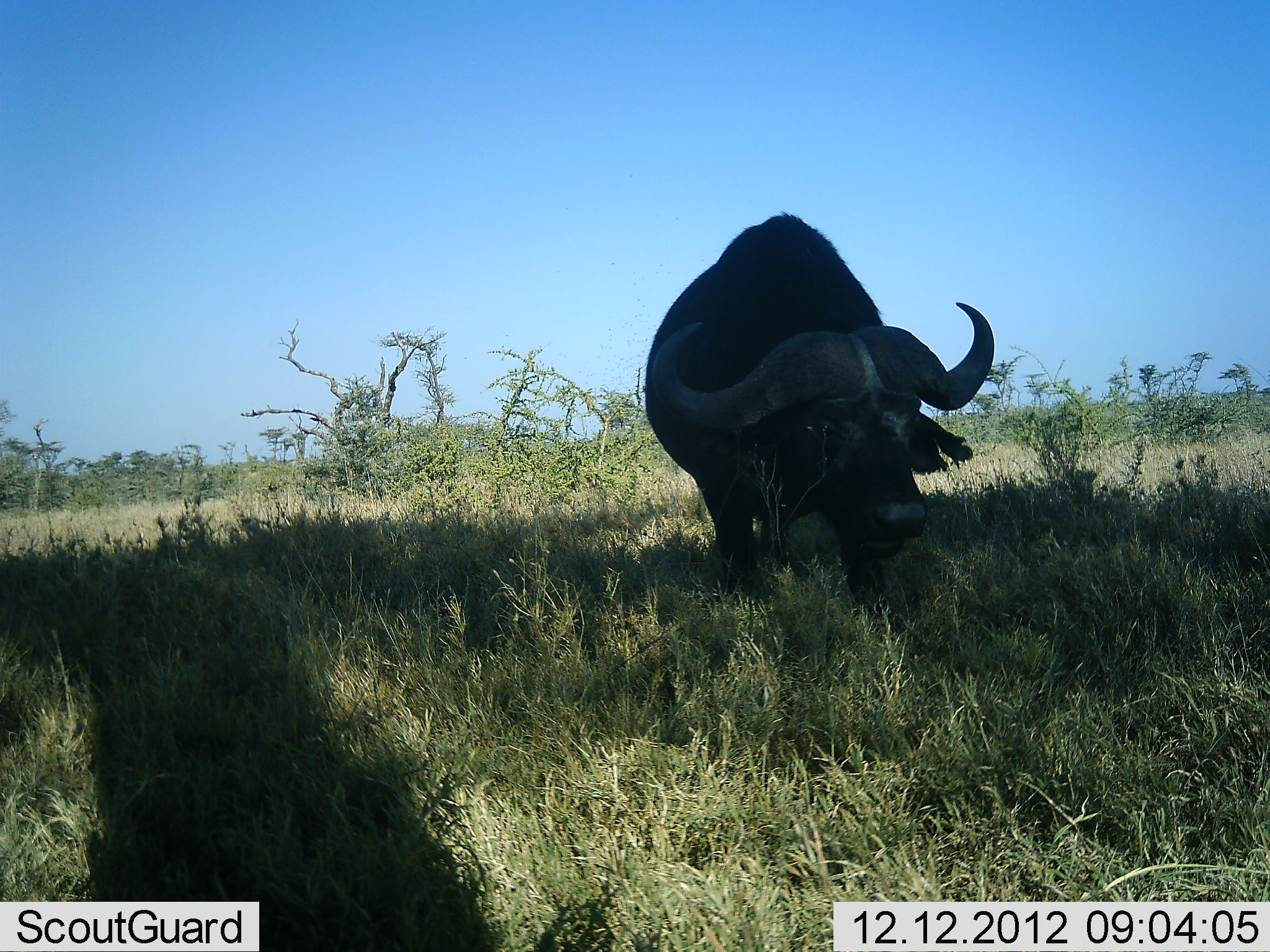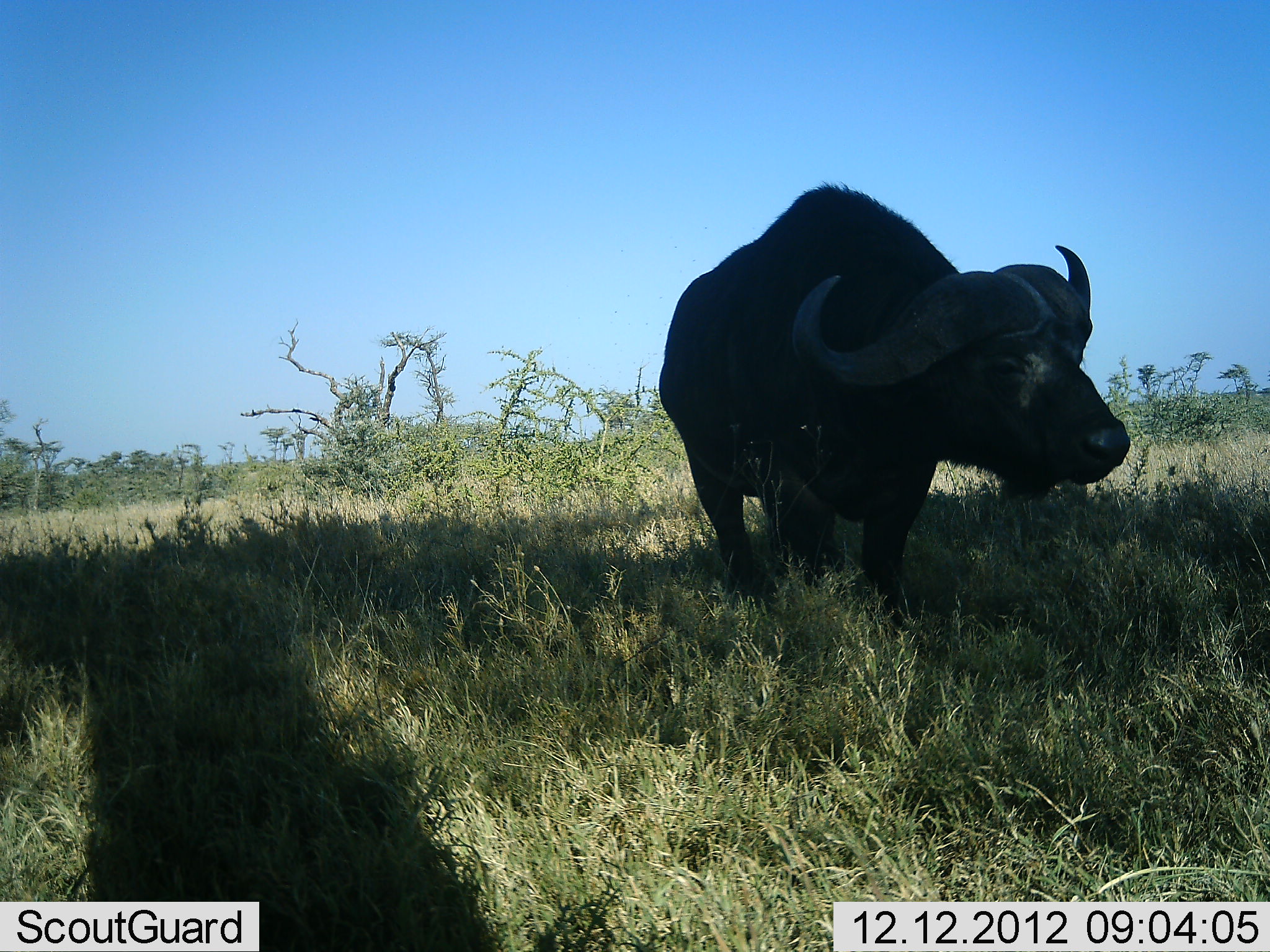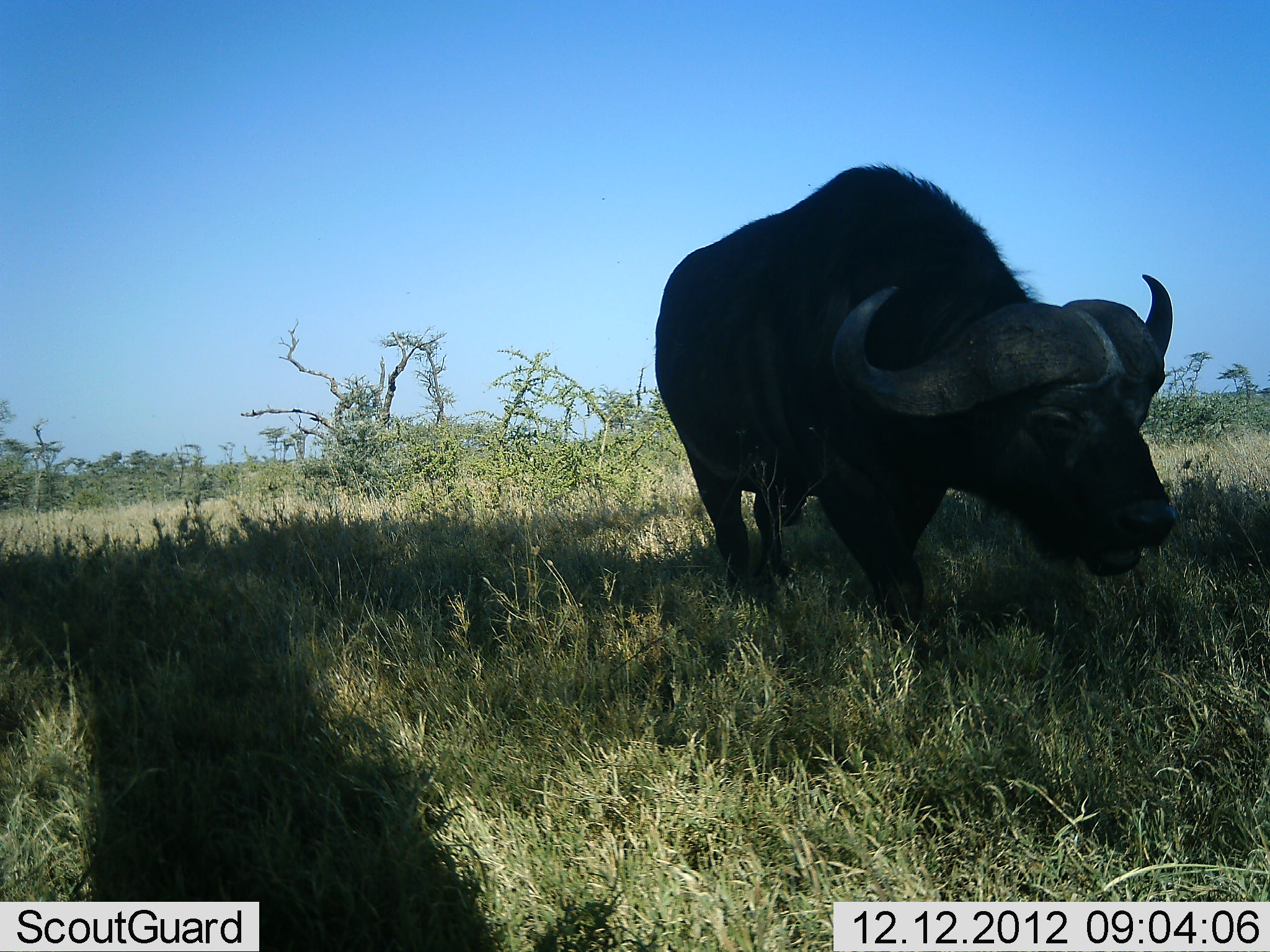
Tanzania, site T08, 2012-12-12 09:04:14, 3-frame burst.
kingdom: Animalia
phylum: Chordata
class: Mammalia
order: Artiodactyla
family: Bovidae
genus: Syncerus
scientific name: Syncerus caffer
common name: cape buffalo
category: buffalo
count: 1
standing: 5%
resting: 0%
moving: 92%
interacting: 0%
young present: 0%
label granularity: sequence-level